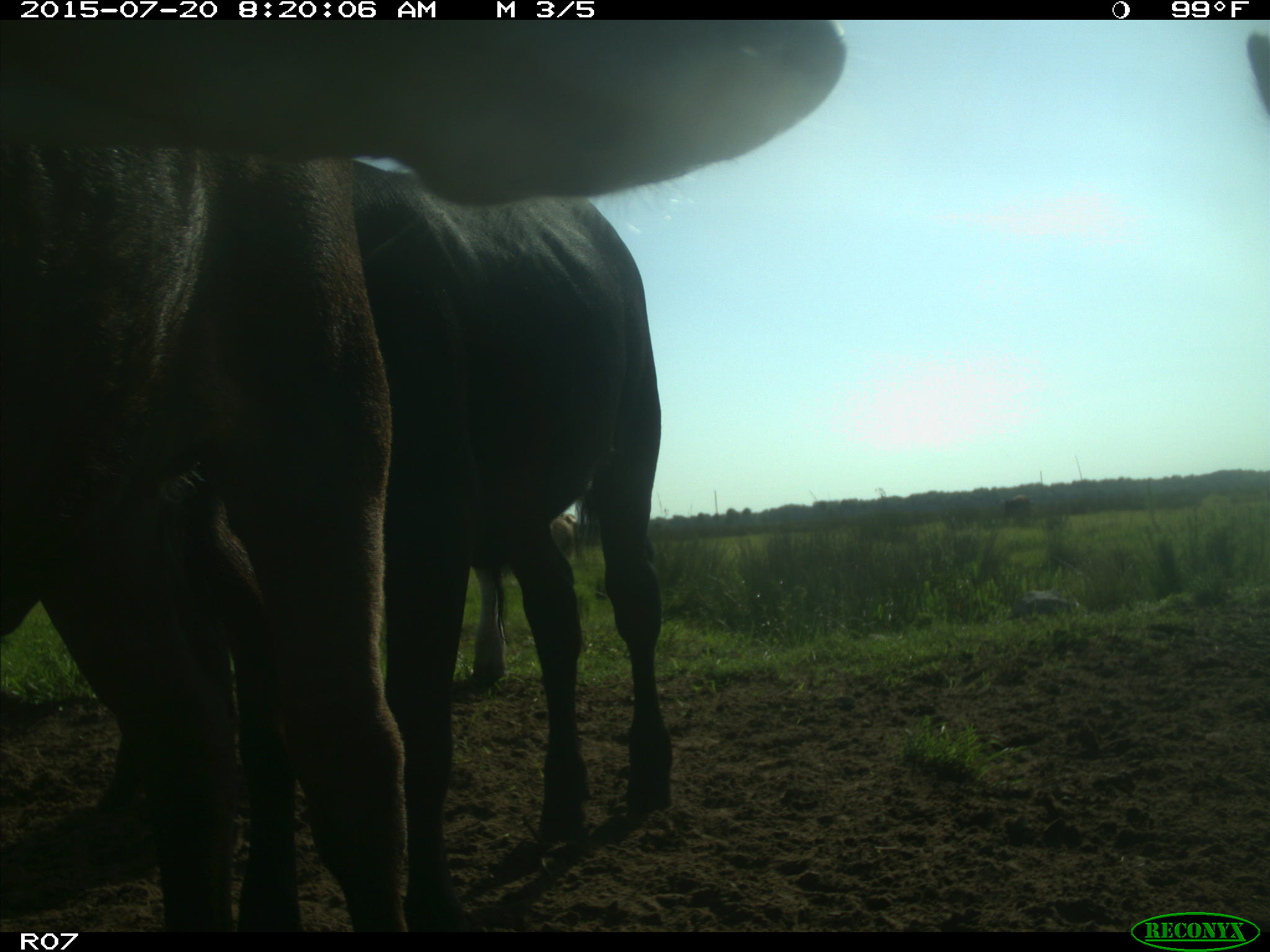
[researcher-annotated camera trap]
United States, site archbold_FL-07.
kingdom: Animalia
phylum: Chordata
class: Mammalia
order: Artiodactyla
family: Bovidae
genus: Bos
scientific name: Bos taurus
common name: domestic cow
Bos taurus (domestic cow).